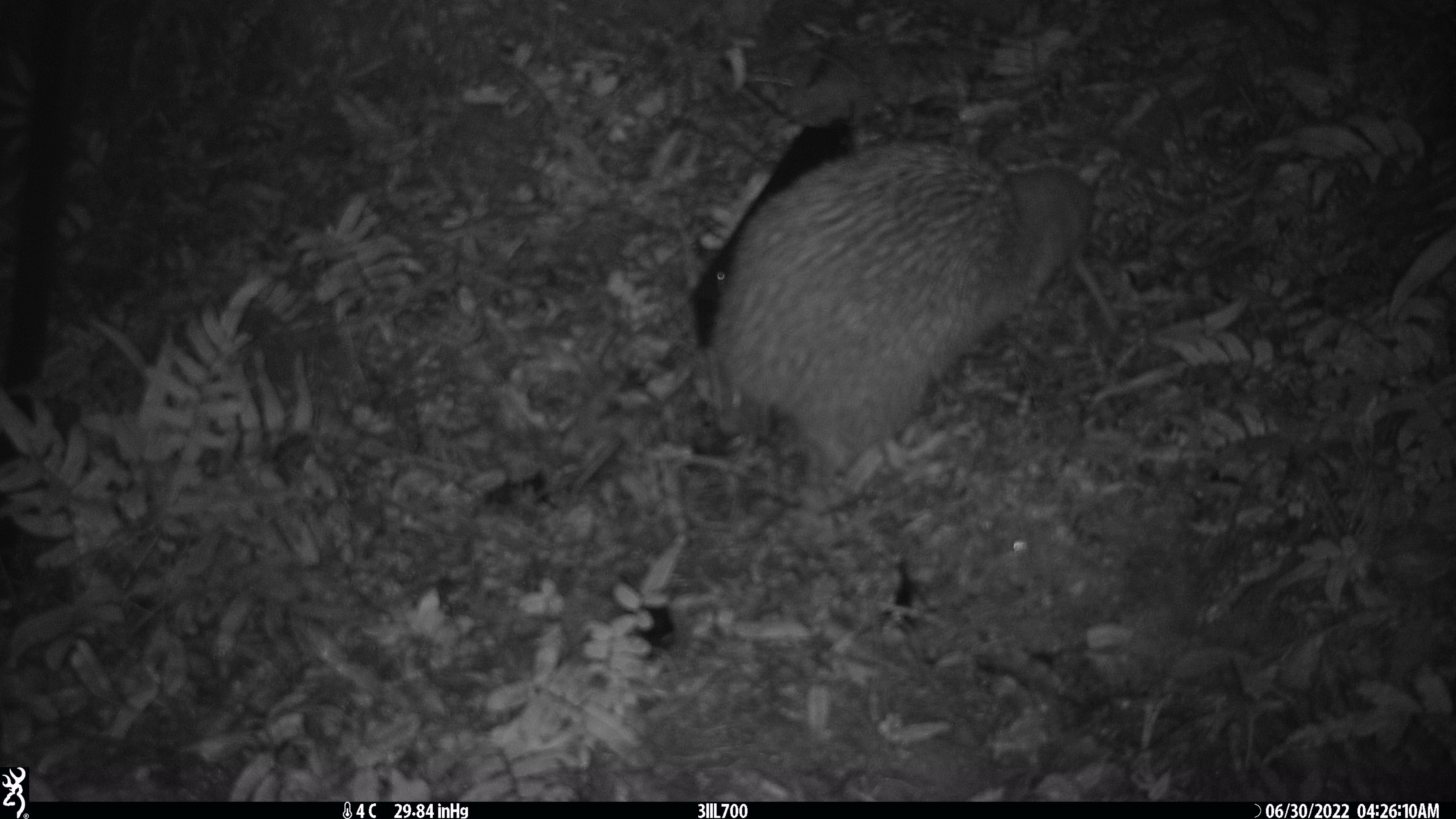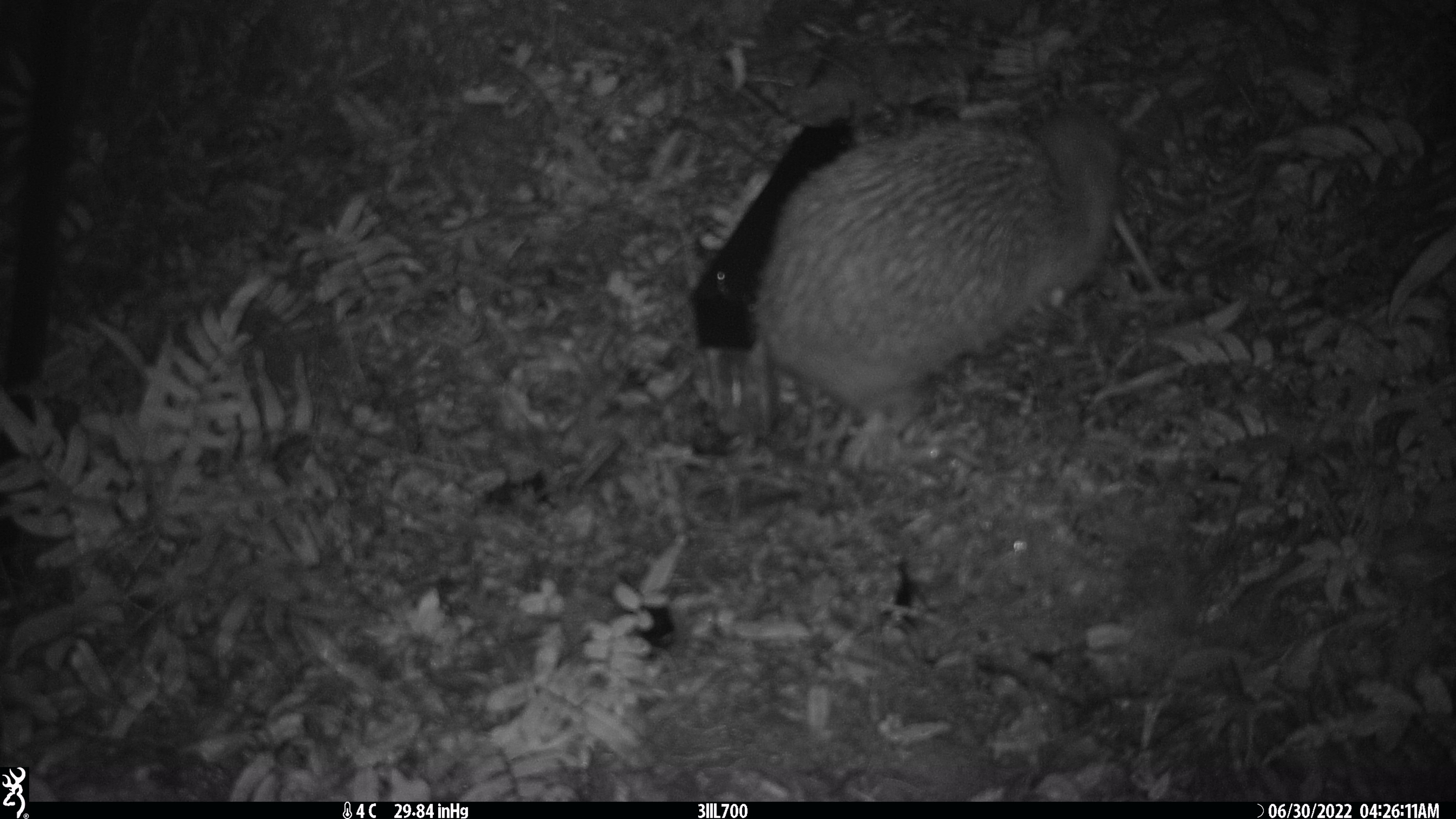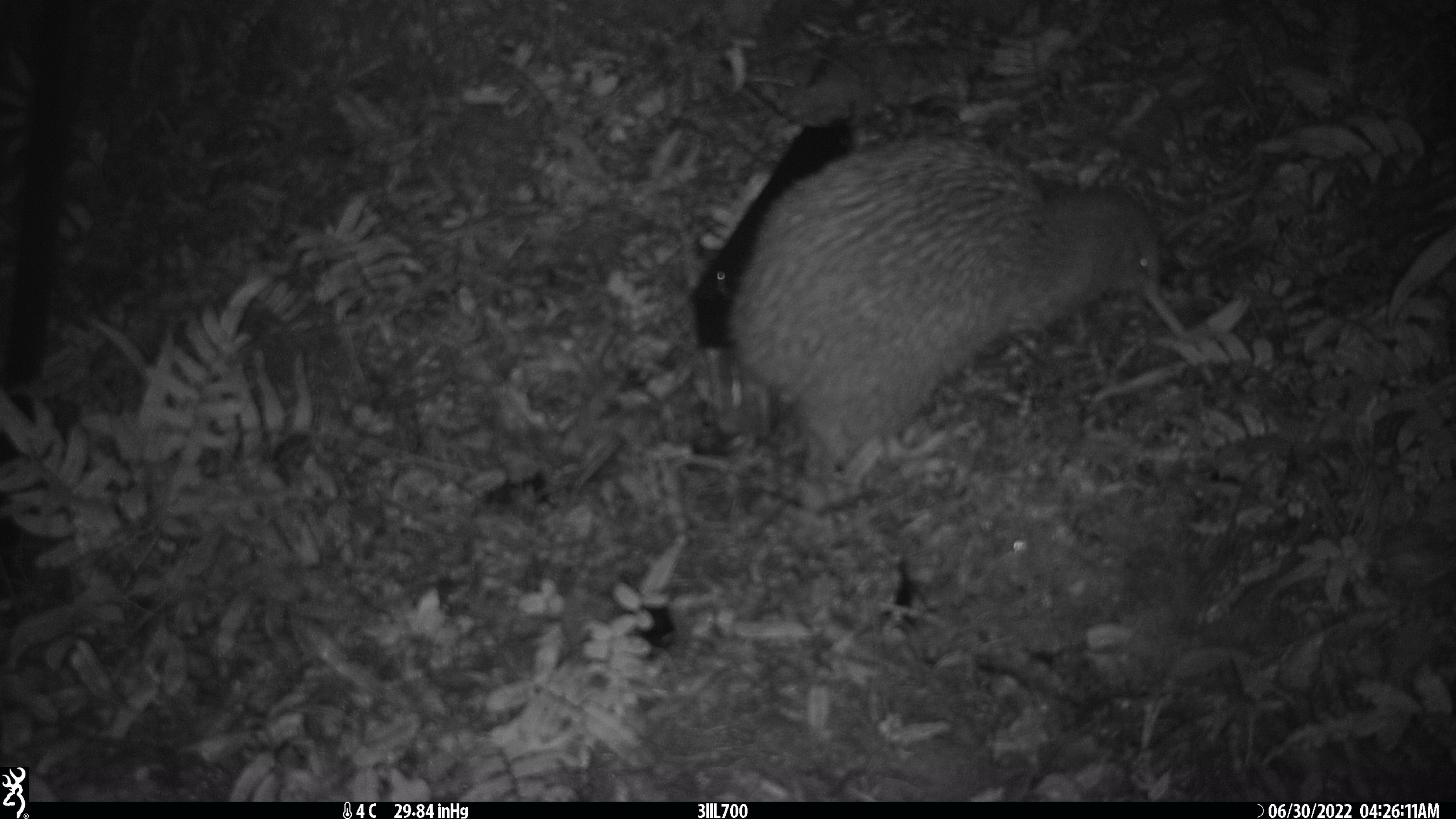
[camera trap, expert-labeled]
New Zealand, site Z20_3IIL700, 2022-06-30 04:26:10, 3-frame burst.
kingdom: Animalia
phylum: Chordata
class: Aves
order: Apterygiformes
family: Apterygidae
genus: Apteryx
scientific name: Apteryx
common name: kiwi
Kiwi (Apteryx).